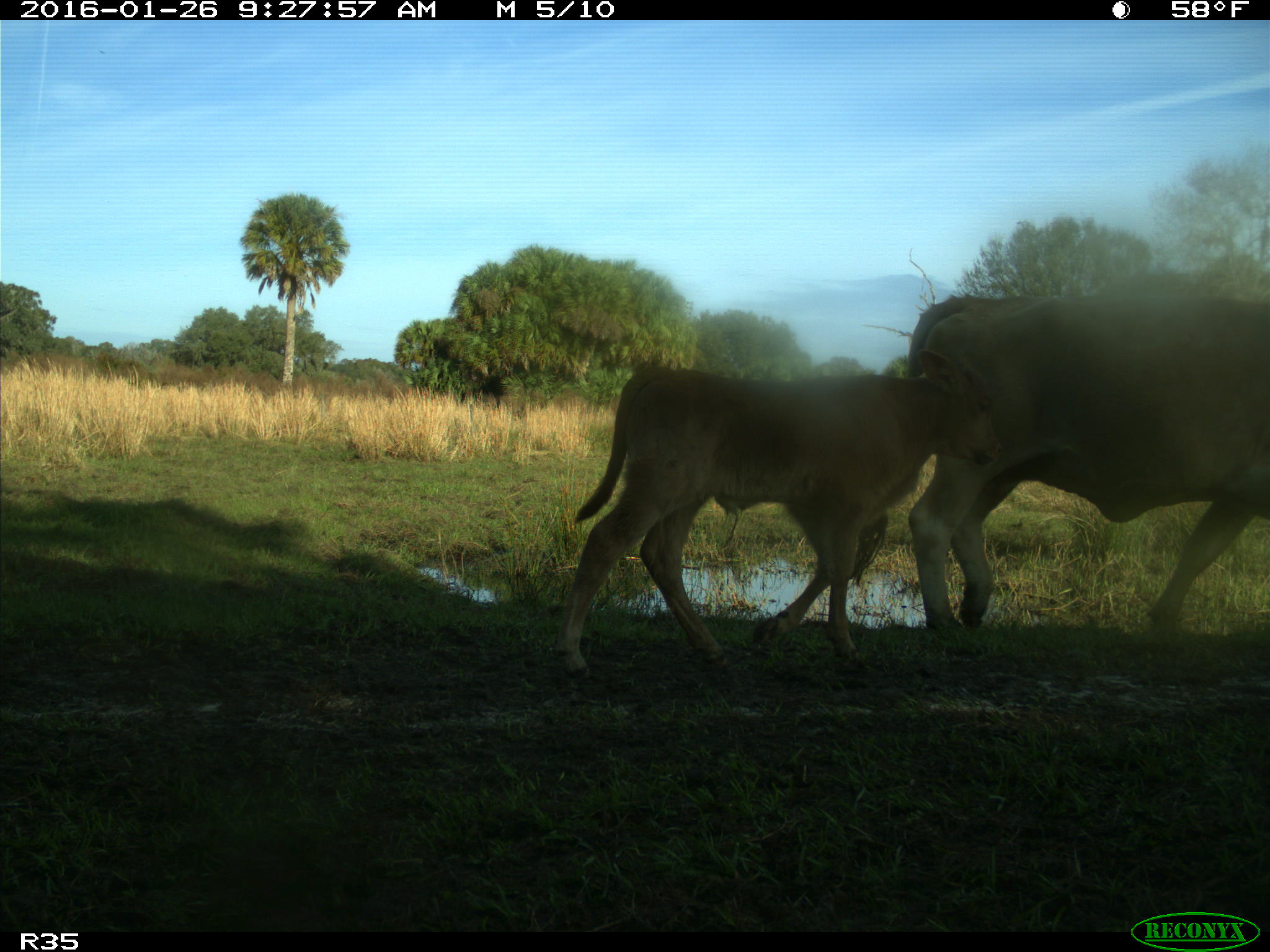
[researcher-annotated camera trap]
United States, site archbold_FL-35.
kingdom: Animalia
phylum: Chordata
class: Mammalia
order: Artiodactyla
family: Bovidae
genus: Bos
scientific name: Bos taurus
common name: domestic cow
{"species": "Bos taurus (domestic cow)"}